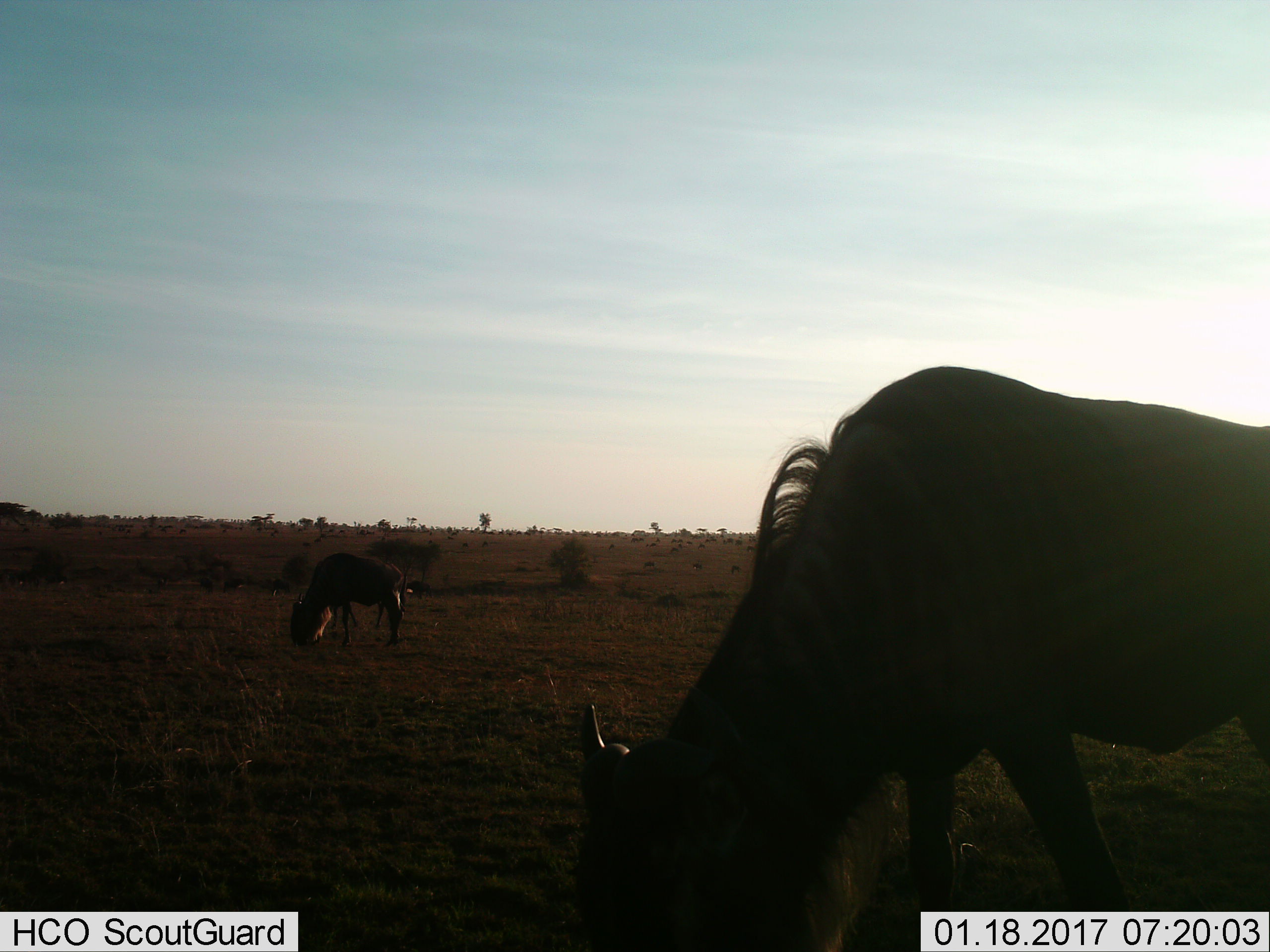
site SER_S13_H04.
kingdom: Animalia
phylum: Chordata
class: Mammalia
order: Artiodactyla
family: Bovidae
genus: Connochaetes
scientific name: Connochaetes taurinus taurinus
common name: blue wildebeest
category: wildebeestblue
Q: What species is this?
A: Wildebeestblue (blue wildebeest) (Connochaetes taurinus taurinus).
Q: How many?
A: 2.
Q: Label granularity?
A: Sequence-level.